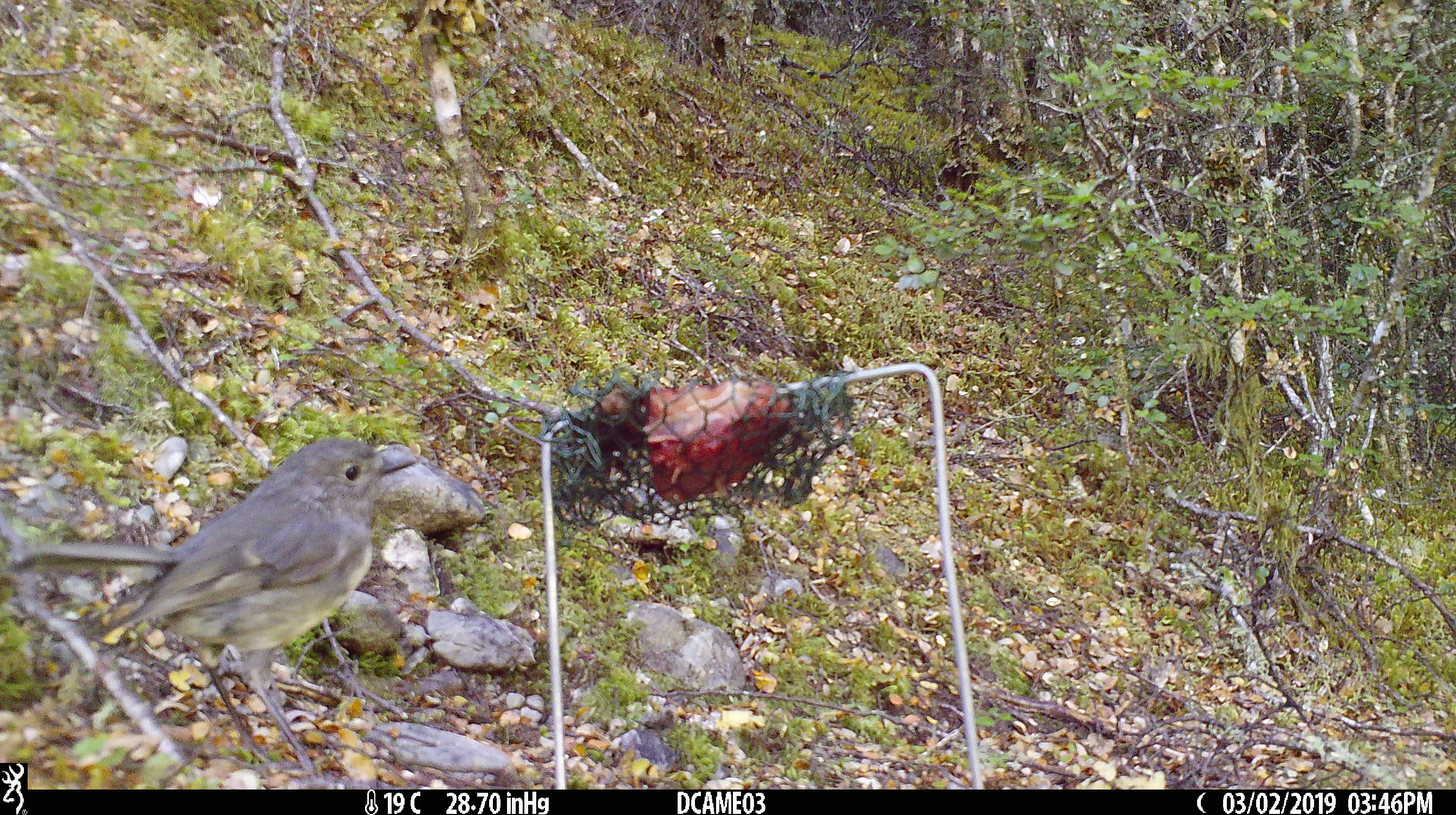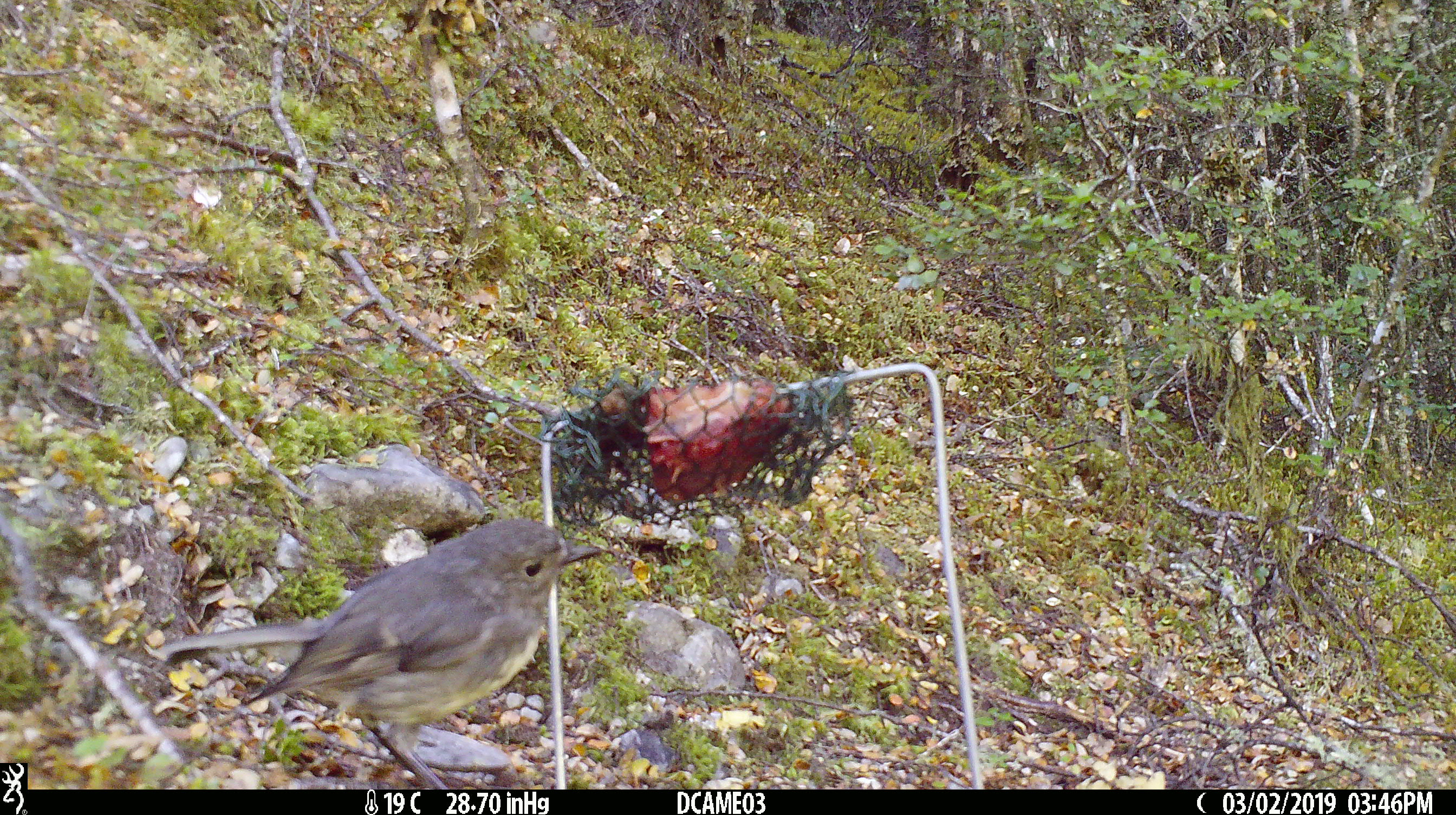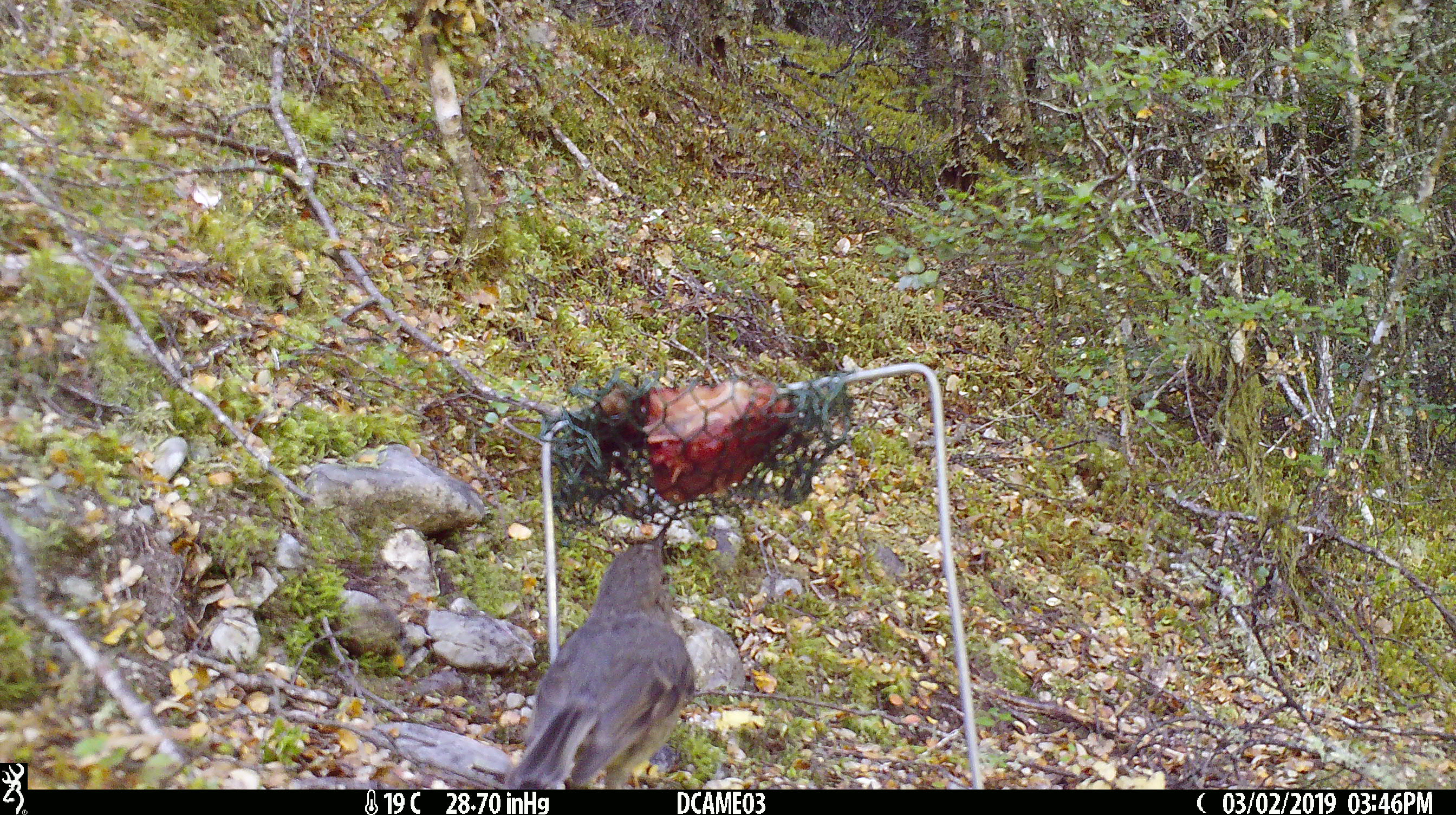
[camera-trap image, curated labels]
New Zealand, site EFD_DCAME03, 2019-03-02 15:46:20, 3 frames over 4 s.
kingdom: Animalia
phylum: Chordata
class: Aves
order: Passeriformes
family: Petroicidae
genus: Petroica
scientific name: Petroica australis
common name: new zealand robin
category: robin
Robin (new zealand robin) (Petroica australis).